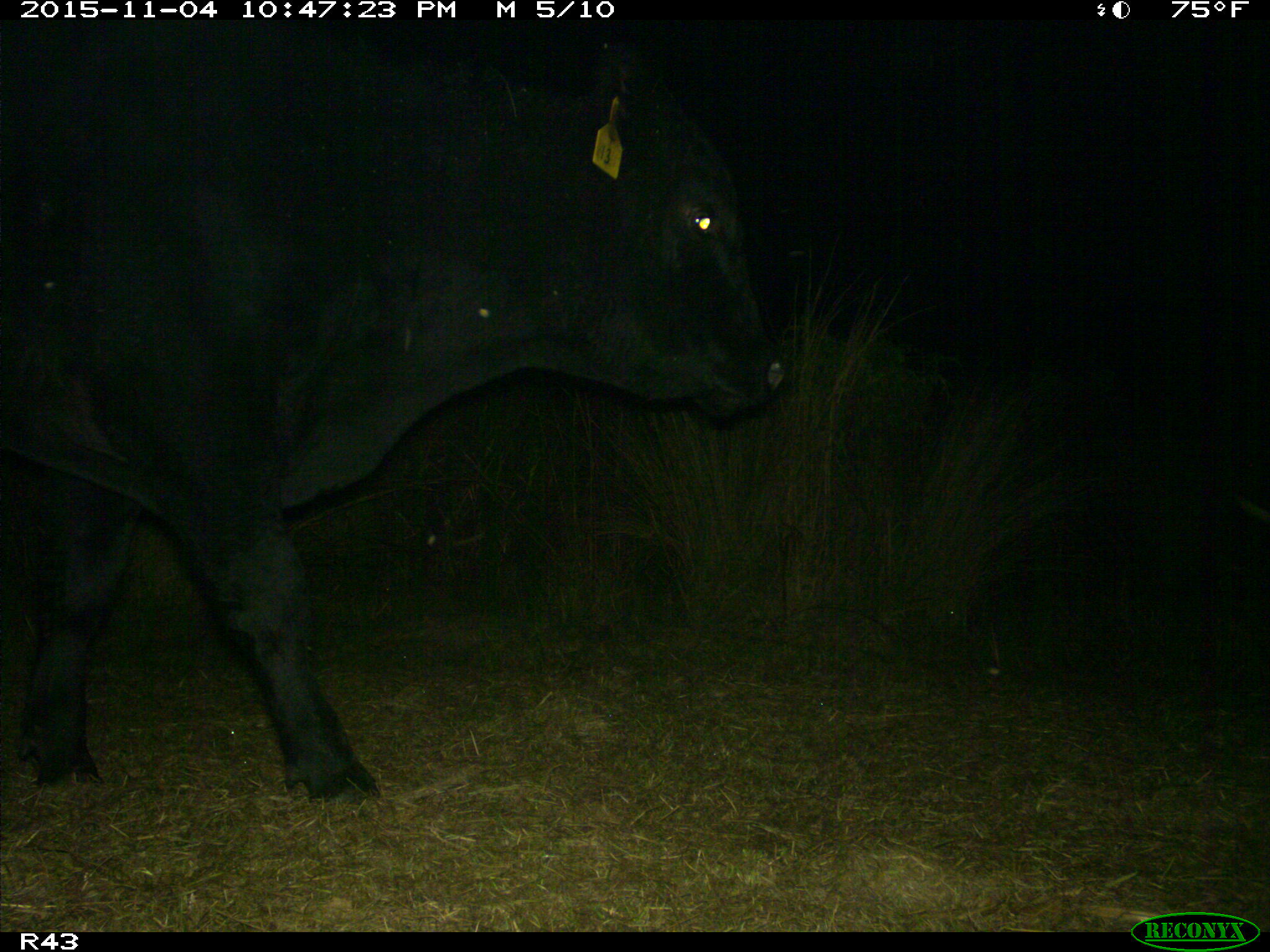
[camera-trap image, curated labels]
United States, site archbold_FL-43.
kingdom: Animalia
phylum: Chordata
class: Mammalia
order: Artiodactyla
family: Bovidae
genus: Bos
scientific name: Bos taurus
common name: domestic cow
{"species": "Bos taurus (domestic cow)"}